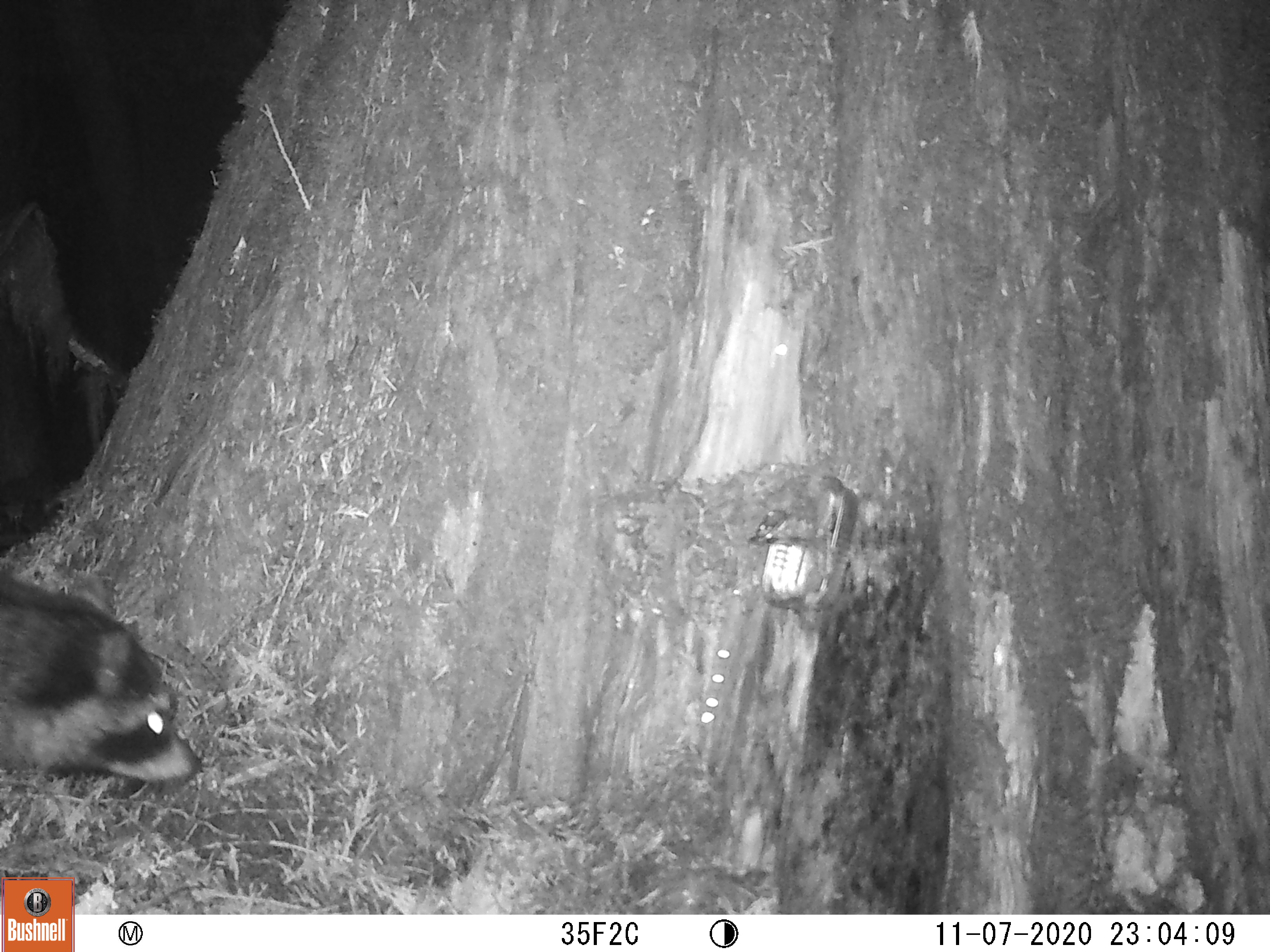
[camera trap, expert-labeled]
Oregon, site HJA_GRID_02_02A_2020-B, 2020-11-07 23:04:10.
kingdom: Animalia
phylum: Chordata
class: Mammalia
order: Carnivora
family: Procyonidae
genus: Procyon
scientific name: Procyon lotor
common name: northern raccoon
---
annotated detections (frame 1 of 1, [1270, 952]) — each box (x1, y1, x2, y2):
northern raccoon: (1, 547, 217, 815)